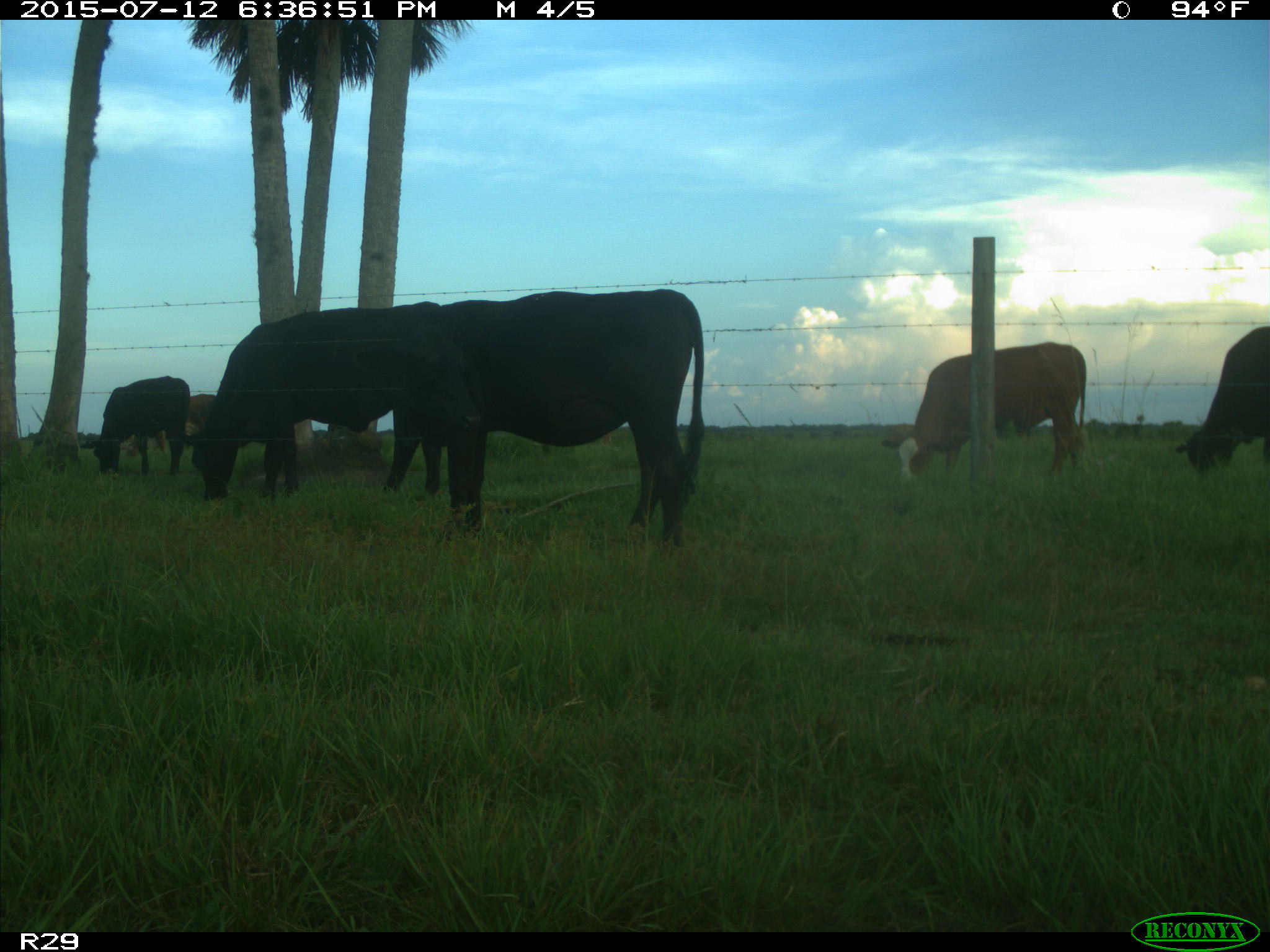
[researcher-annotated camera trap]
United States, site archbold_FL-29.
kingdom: Animalia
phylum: Chordata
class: Mammalia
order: Artiodactyla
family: Bovidae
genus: Bos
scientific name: Bos taurus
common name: domestic cow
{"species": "Bos taurus (domestic cow)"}